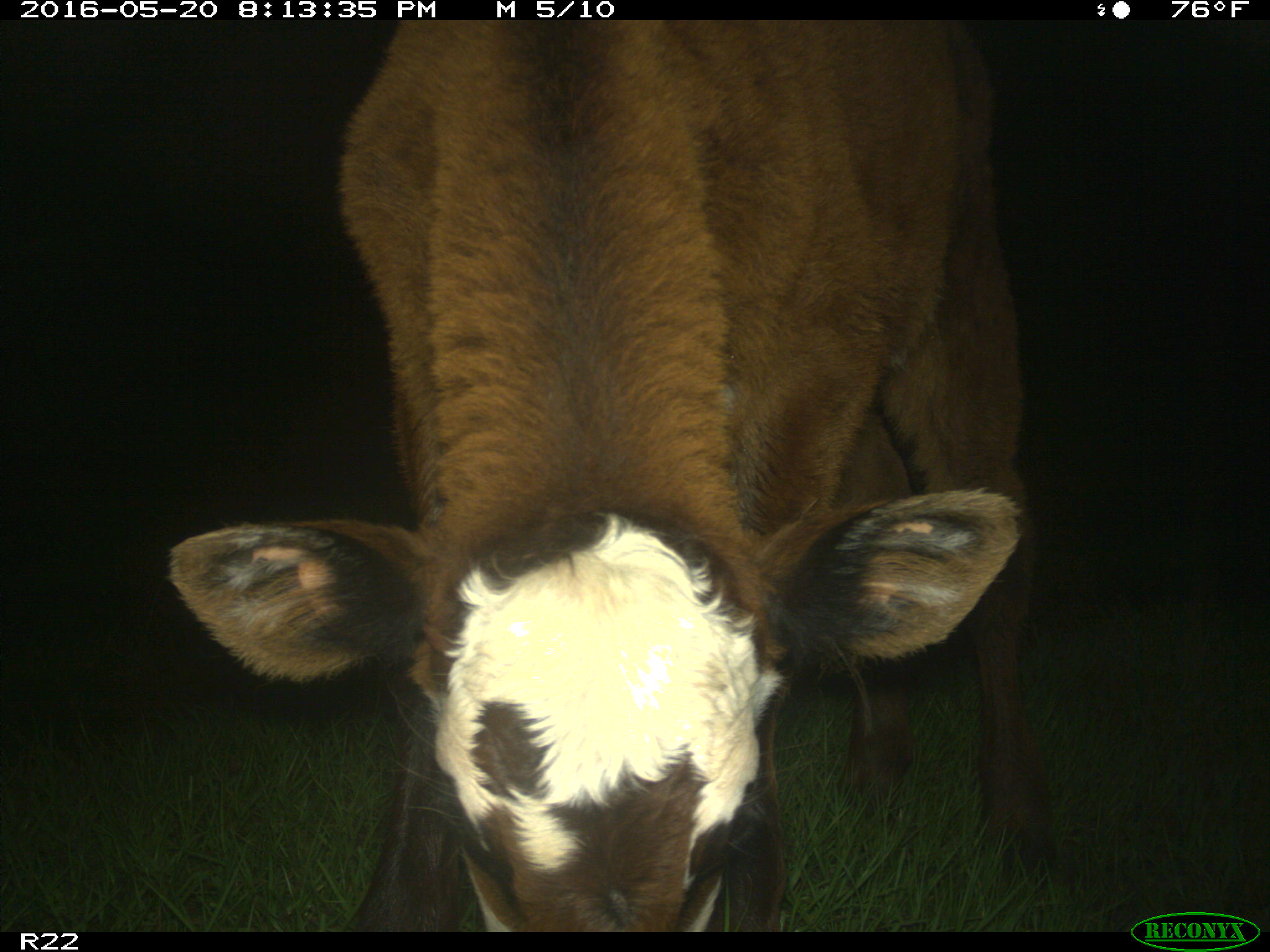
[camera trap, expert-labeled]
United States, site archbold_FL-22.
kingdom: Animalia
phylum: Chordata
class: Mammalia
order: Artiodactyla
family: Bovidae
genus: Bos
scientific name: Bos taurus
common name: domestic cow